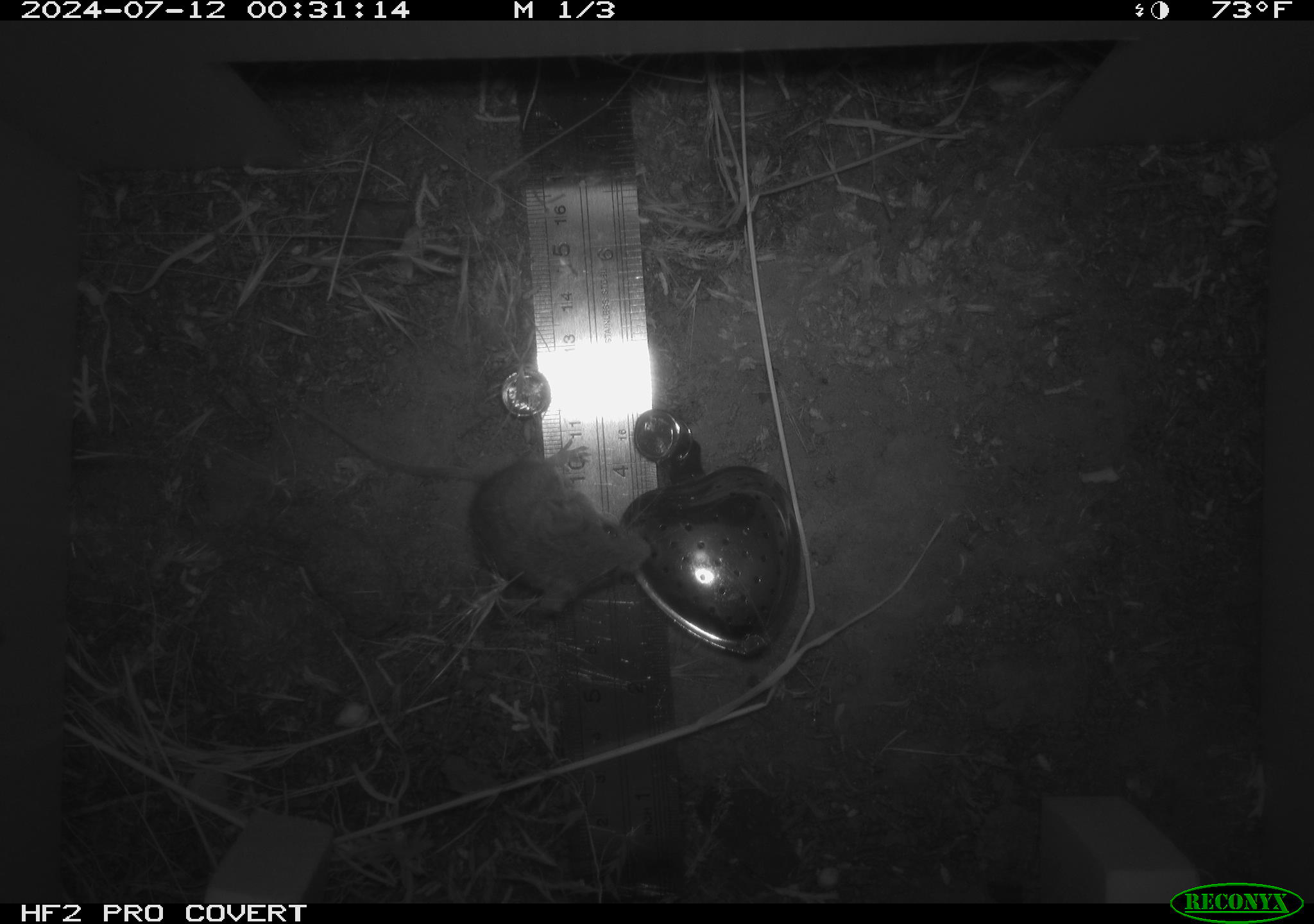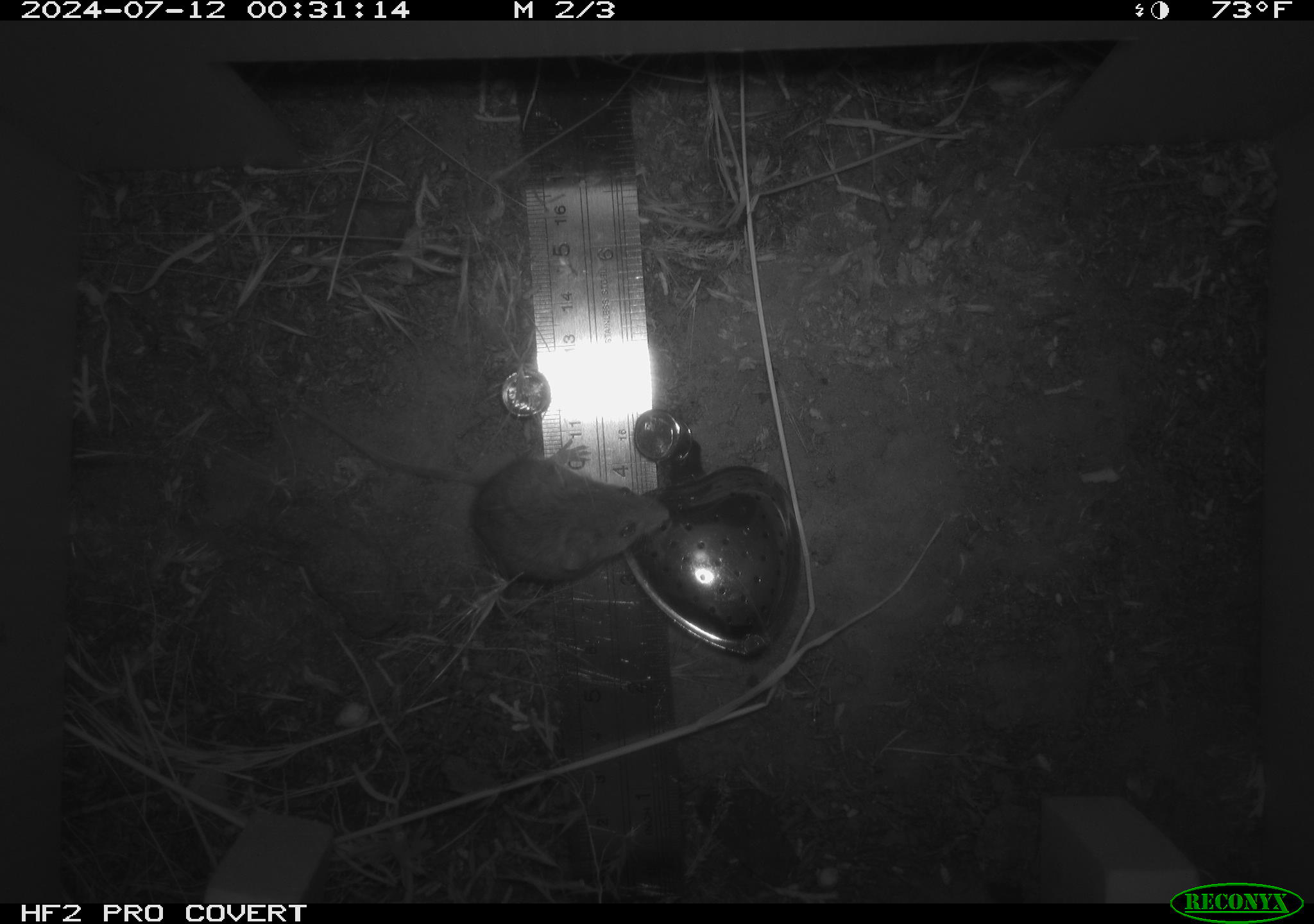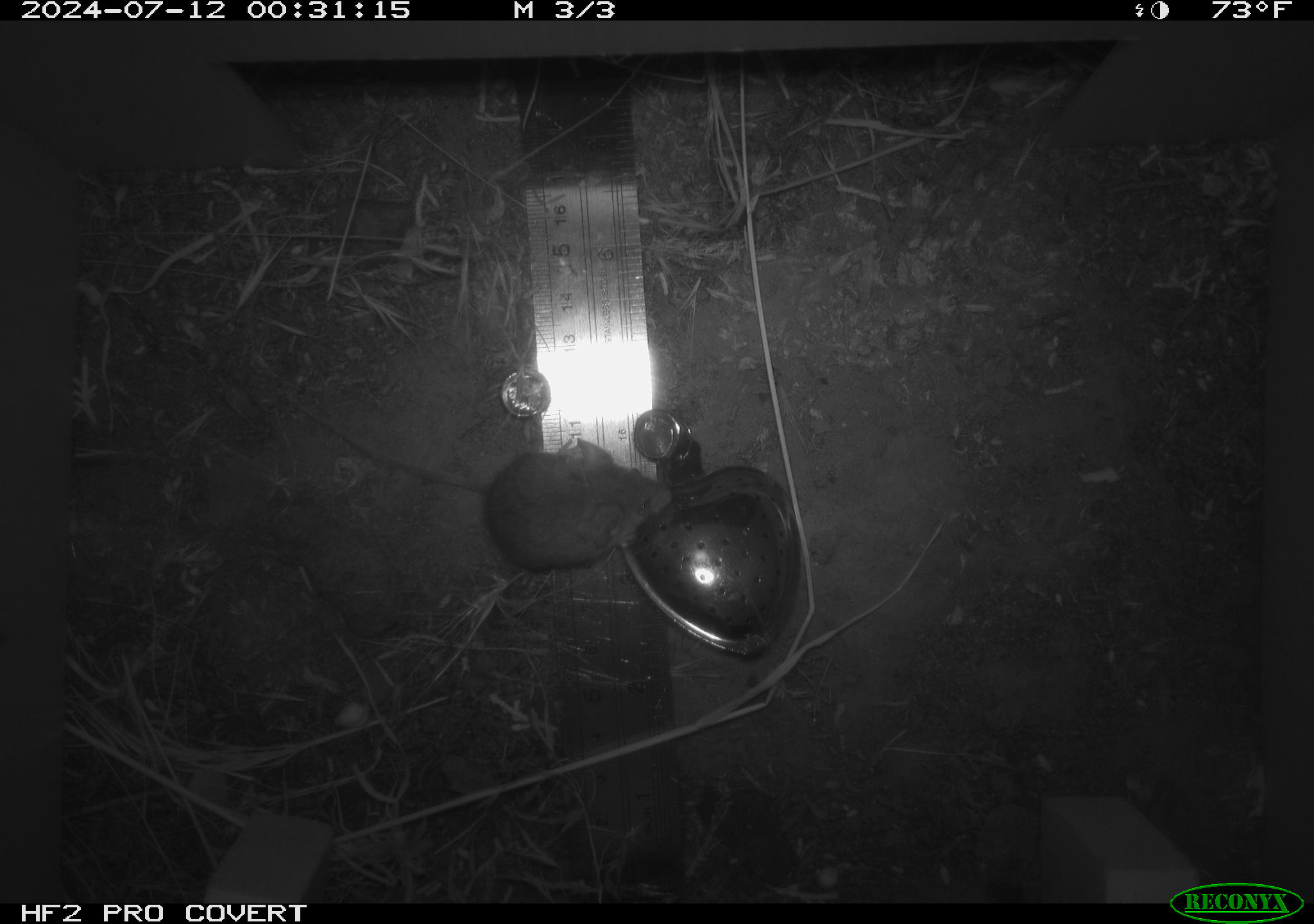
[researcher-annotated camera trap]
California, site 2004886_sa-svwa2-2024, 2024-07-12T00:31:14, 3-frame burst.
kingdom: Animalia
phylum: Chordata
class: Mammalia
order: Rodentia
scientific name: Rodentia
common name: mouse species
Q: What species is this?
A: Mouse species (Rodentia).